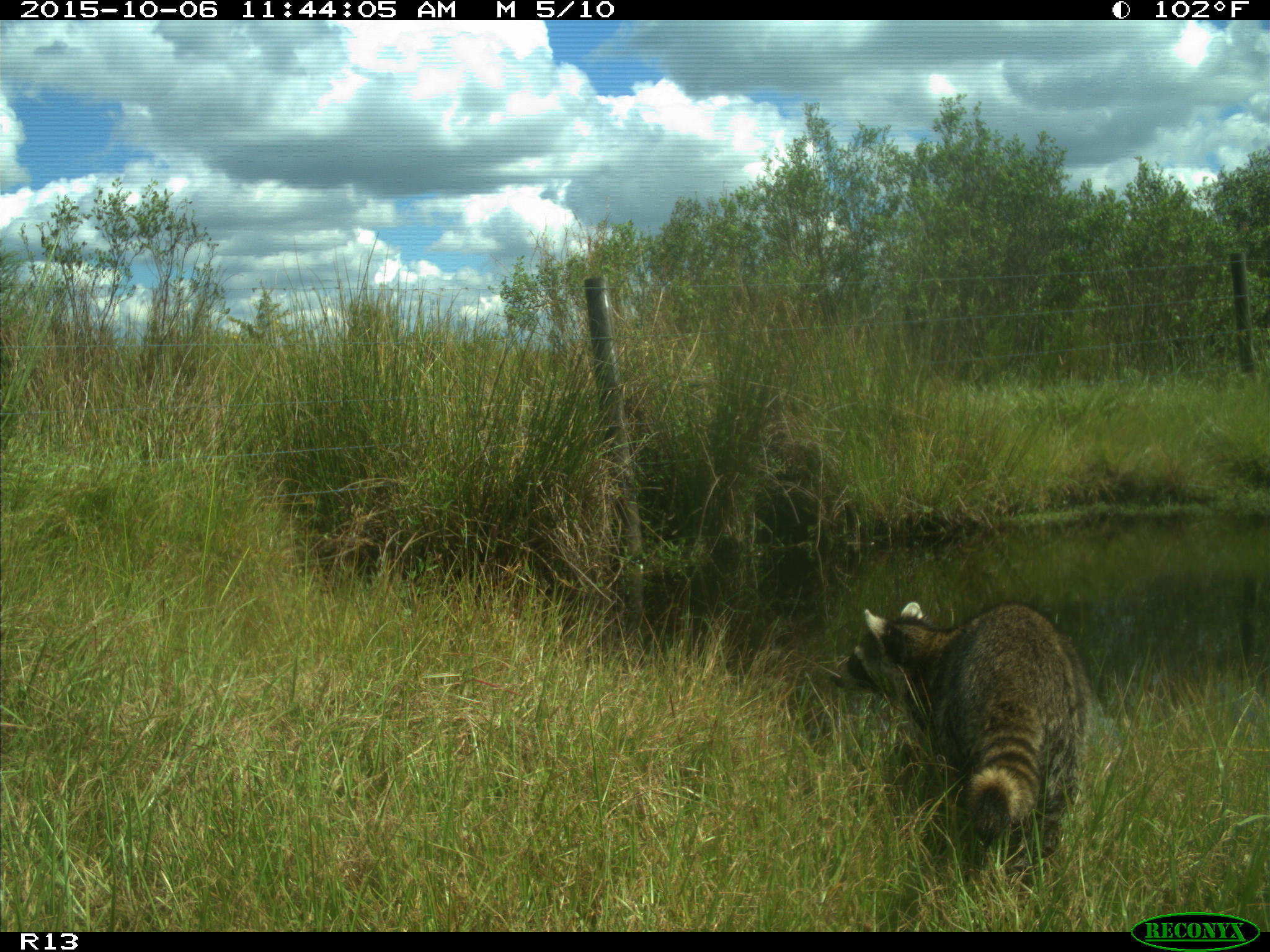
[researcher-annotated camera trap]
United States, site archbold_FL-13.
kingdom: Animalia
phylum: Chordata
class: Mammalia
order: Carnivora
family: Procyonidae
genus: Procyon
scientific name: Procyon lotor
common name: common raccoon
Procyon lotor (common raccoon).